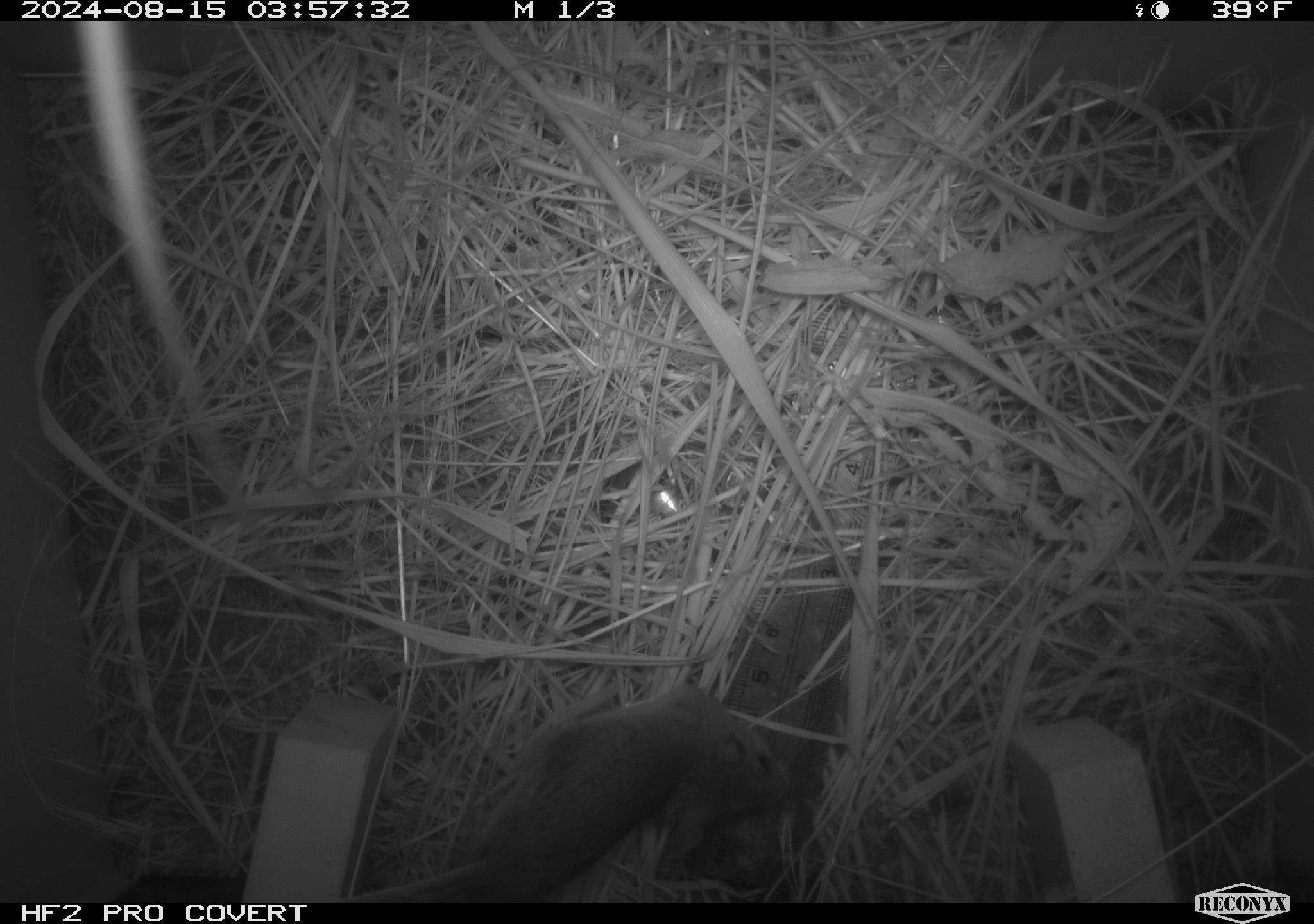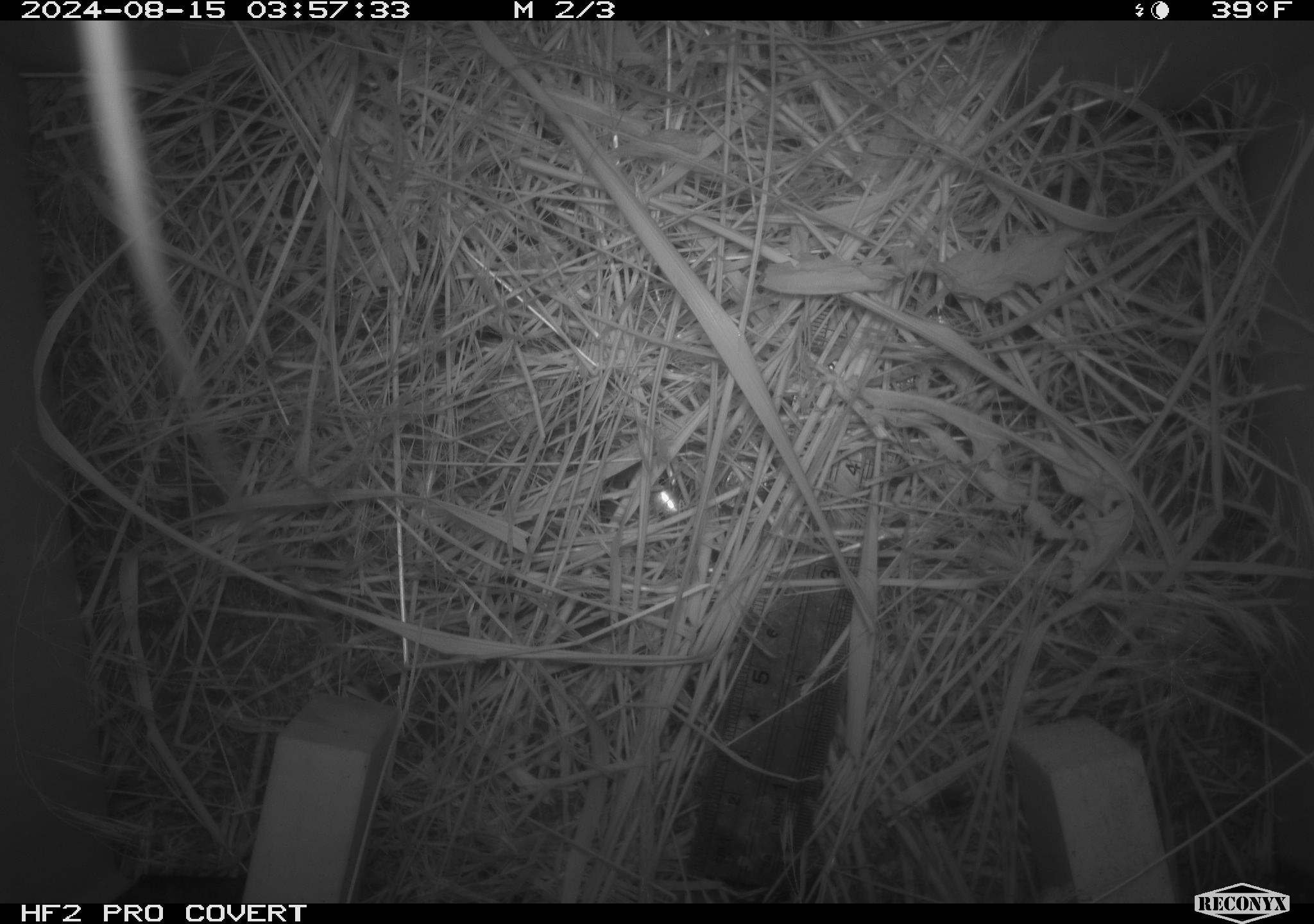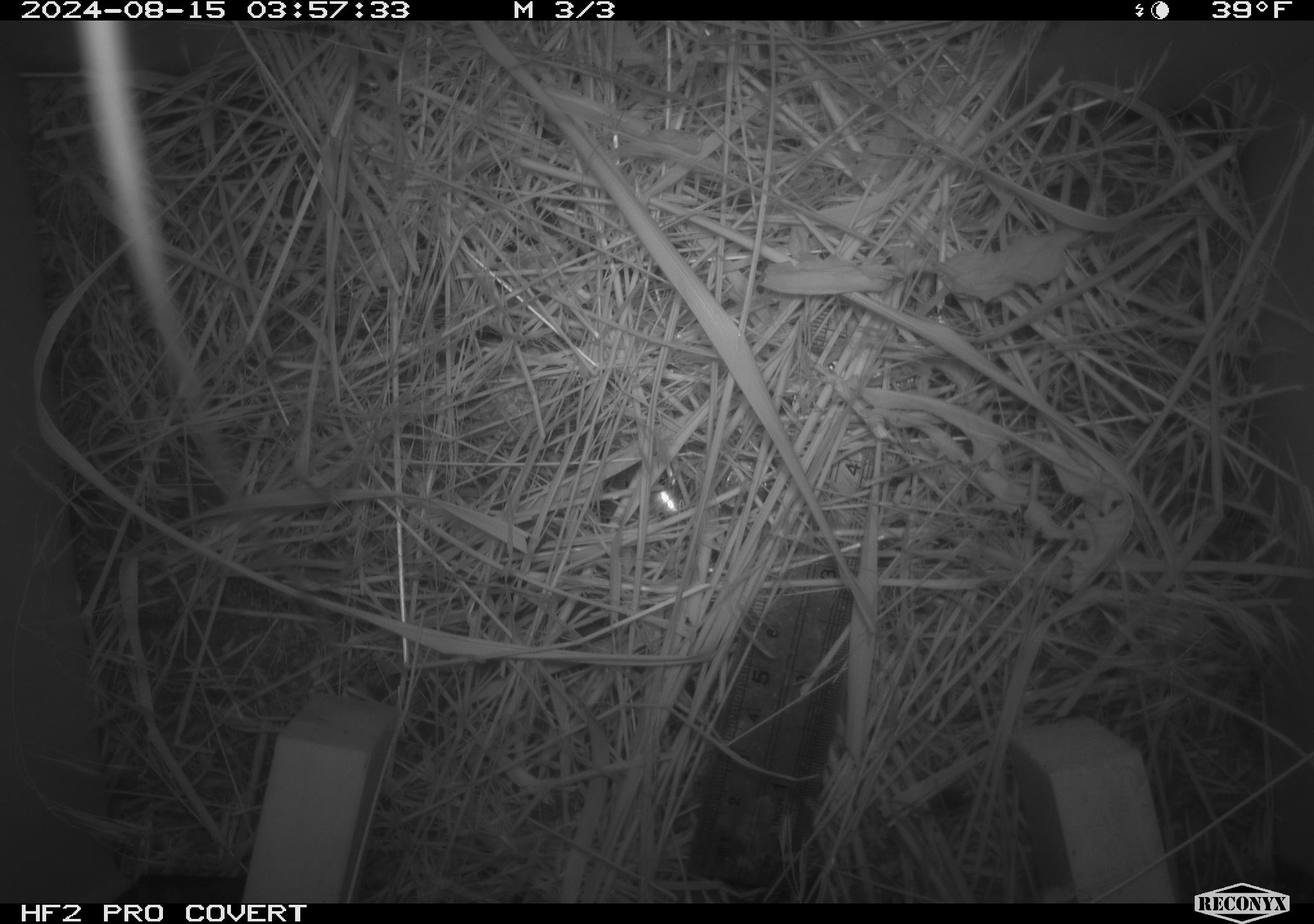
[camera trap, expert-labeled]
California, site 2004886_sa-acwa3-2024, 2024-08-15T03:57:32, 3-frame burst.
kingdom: Animalia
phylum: Chordata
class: Mammalia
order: Rodentia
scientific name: Rodentia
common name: mouse species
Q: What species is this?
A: Mouse species (Rodentia).